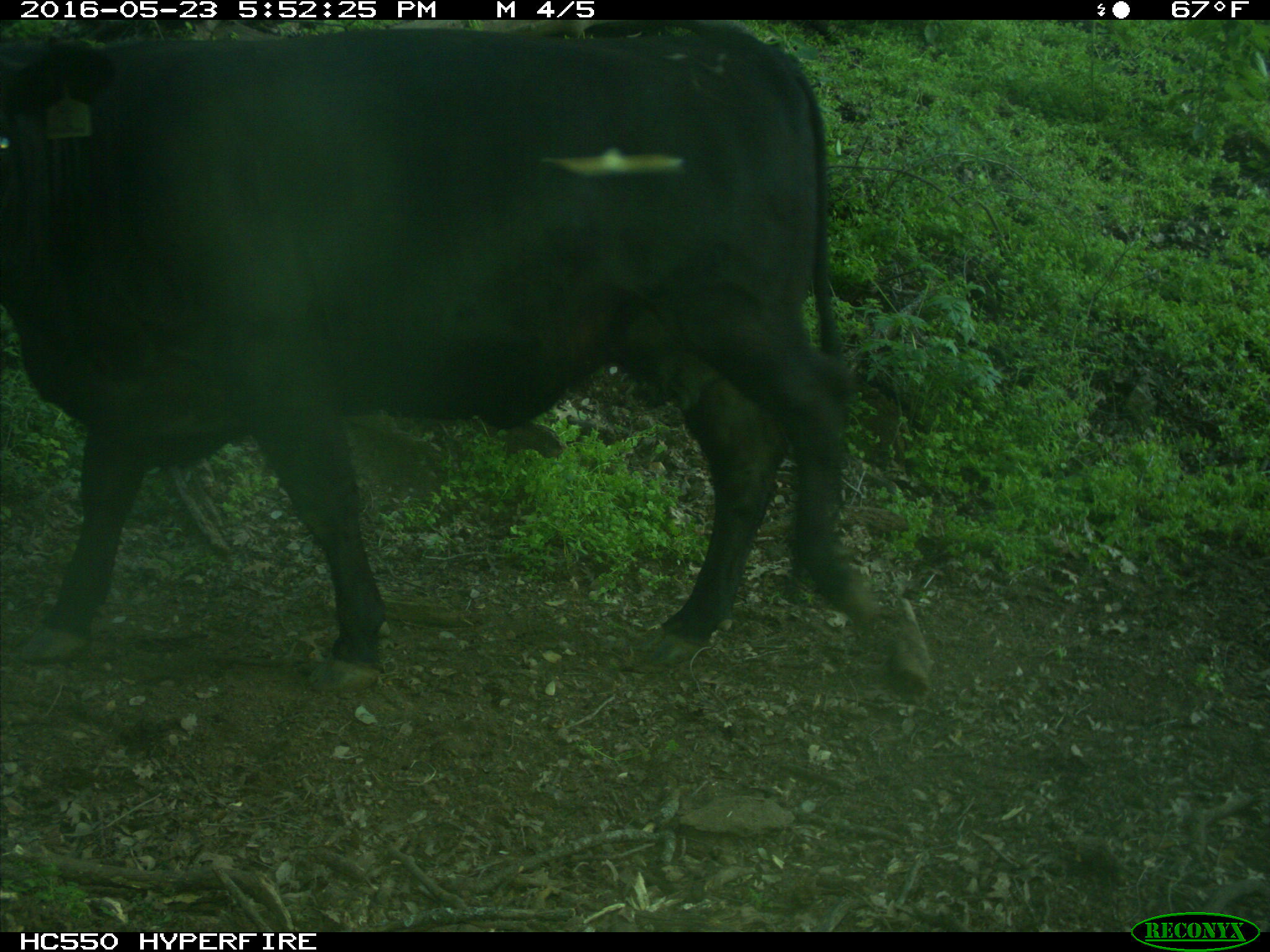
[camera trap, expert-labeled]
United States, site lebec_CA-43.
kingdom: Animalia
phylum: Chordata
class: Mammalia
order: Artiodactyla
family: Bovidae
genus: Bos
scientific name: Bos taurus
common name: domestic cow